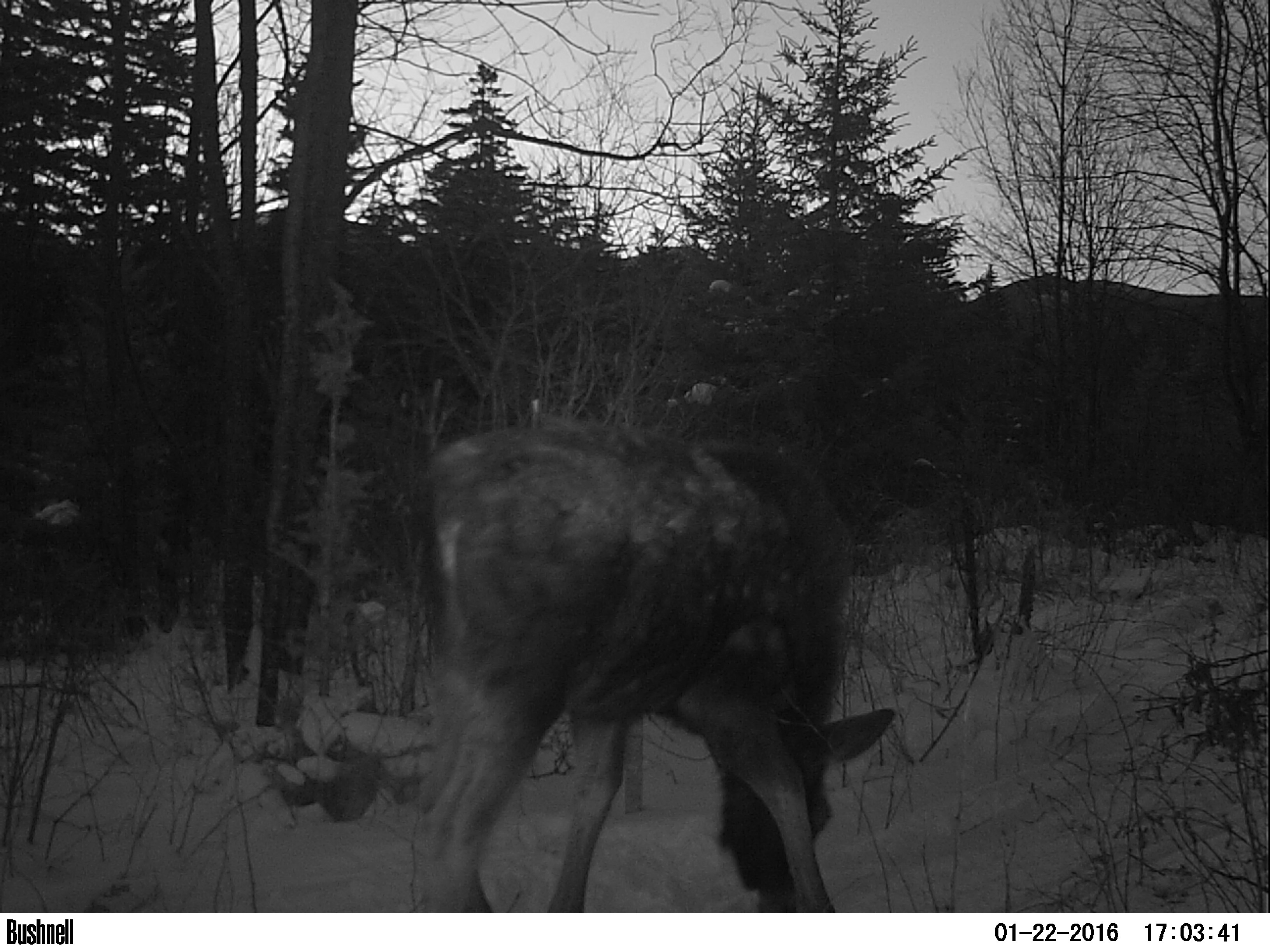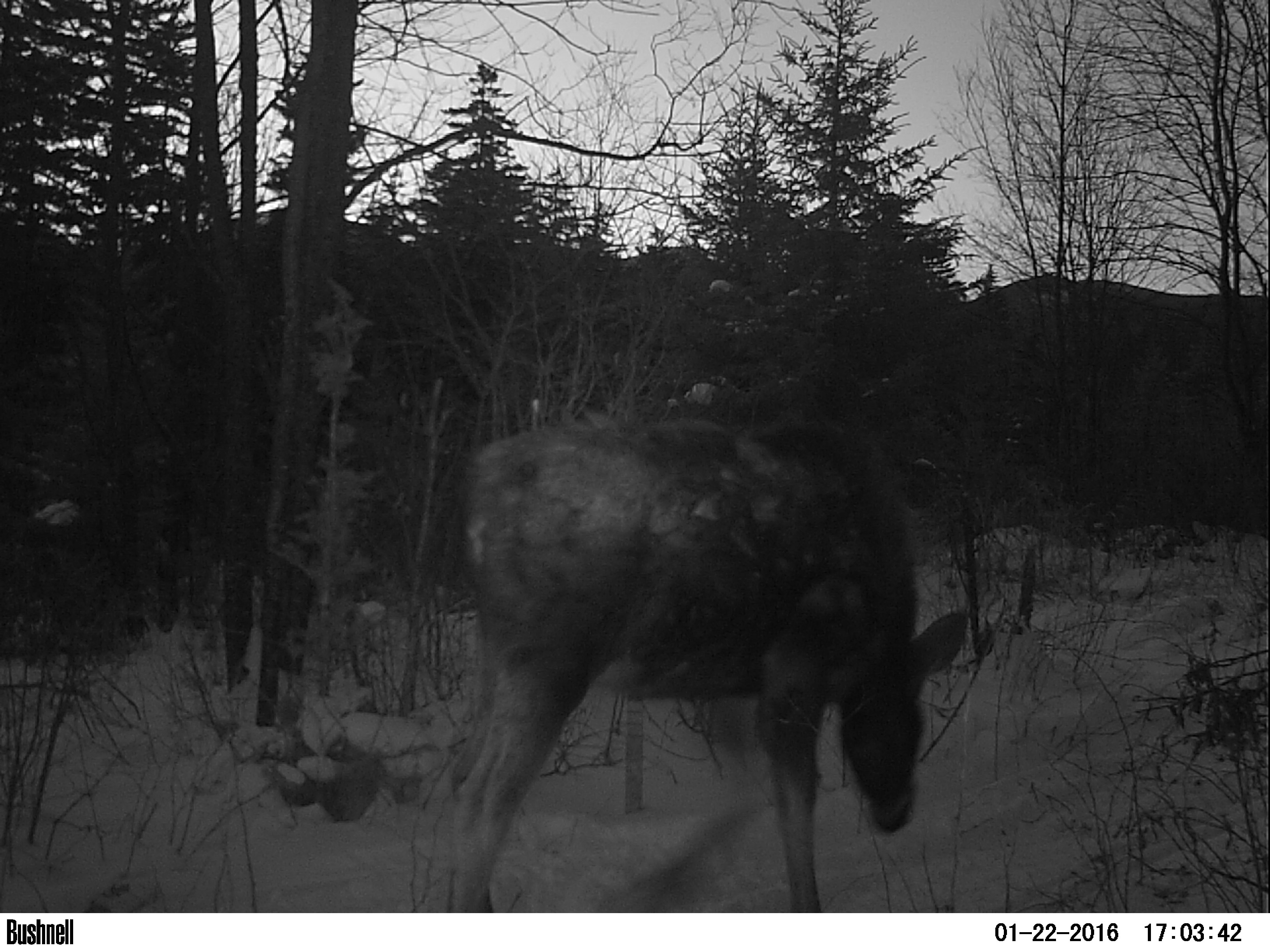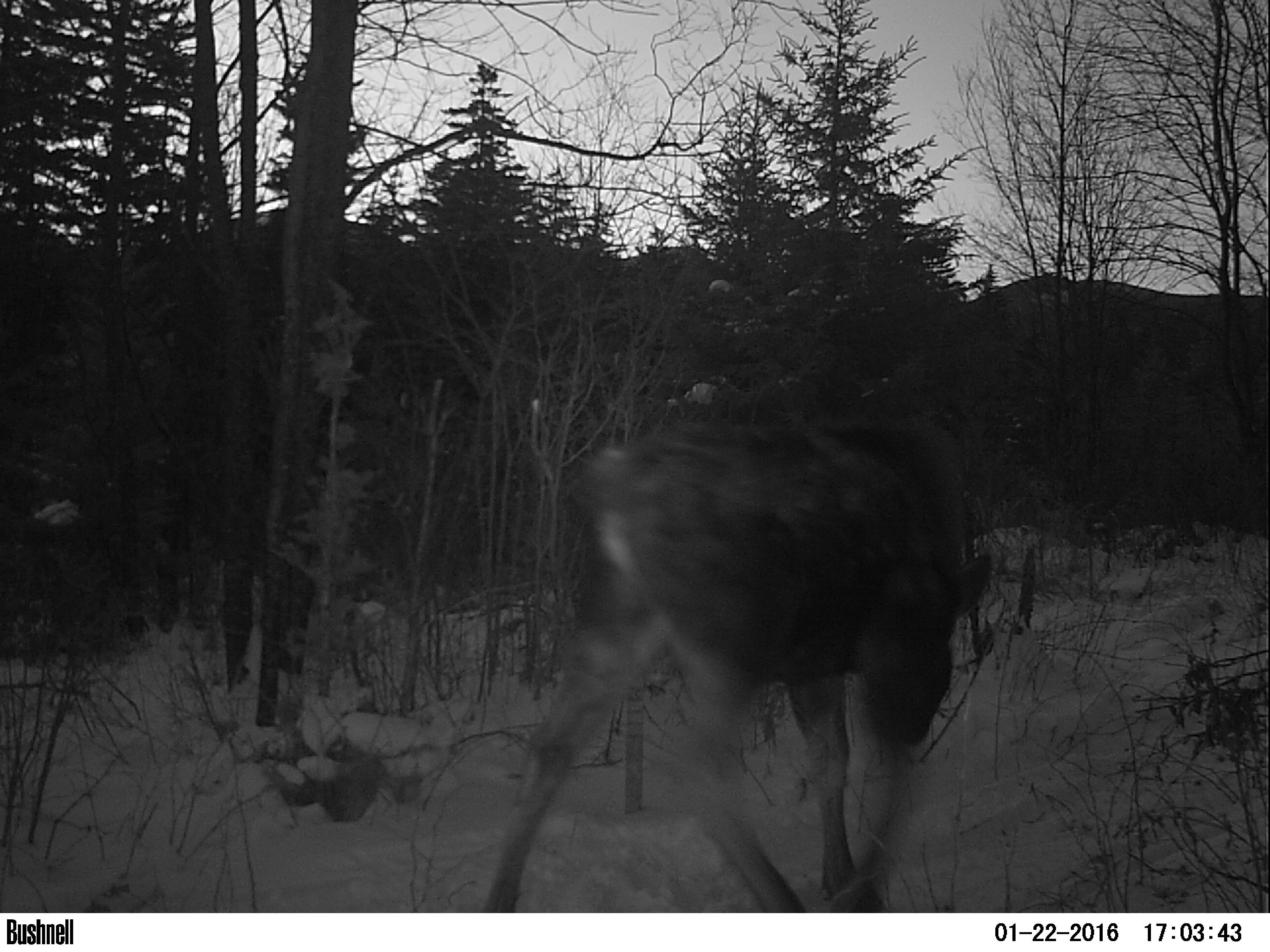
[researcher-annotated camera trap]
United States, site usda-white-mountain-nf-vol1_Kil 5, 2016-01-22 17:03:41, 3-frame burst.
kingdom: Animalia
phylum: Chordata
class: Mammalia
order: Artiodactyla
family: Cervidae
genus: Alces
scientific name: Alces alces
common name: moose